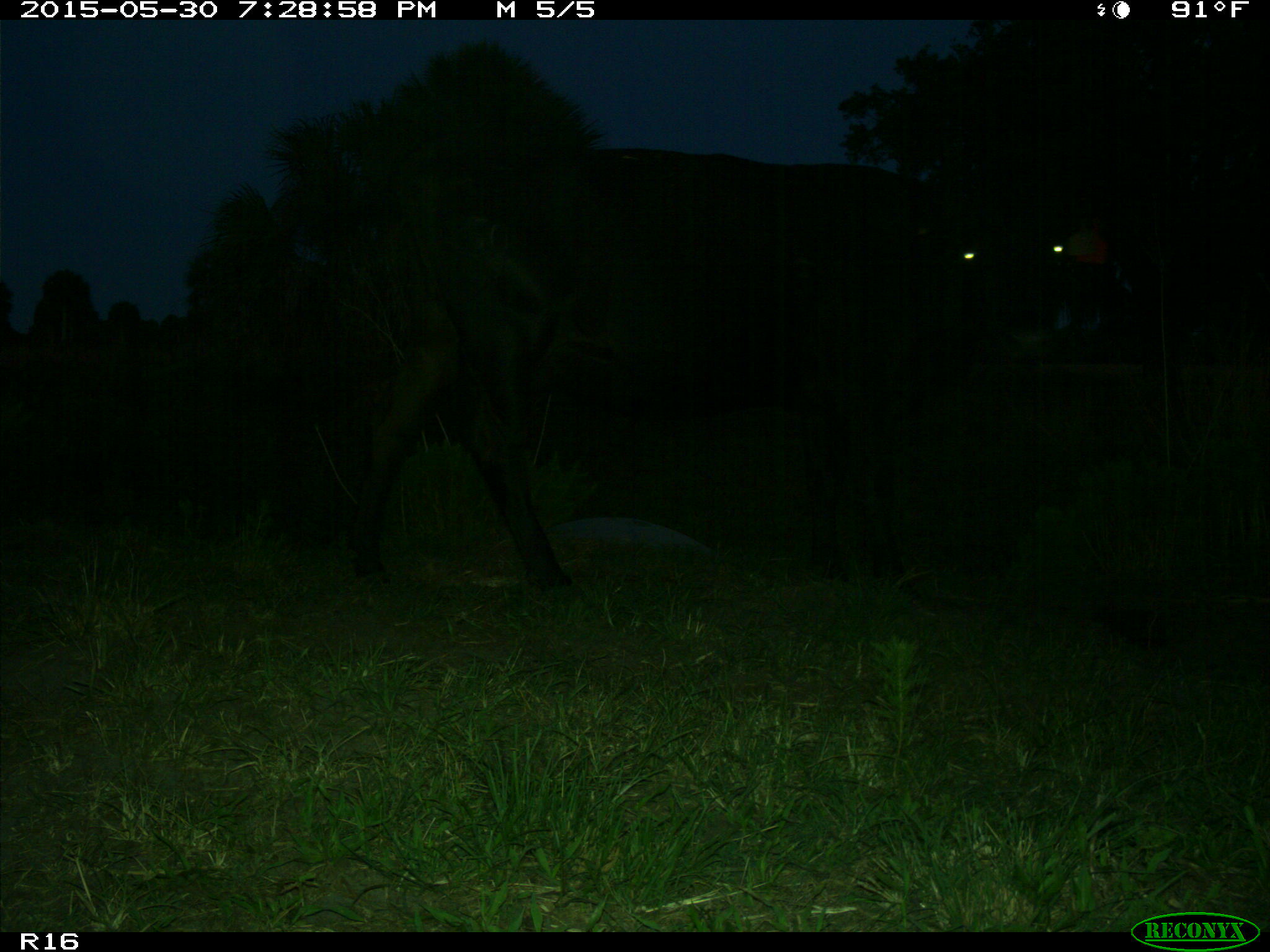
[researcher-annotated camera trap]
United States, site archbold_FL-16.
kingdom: Animalia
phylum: Chordata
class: Mammalia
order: Artiodactyla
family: Bovidae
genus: Bos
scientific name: Bos taurus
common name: domestic cow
Bos taurus (domestic cow).